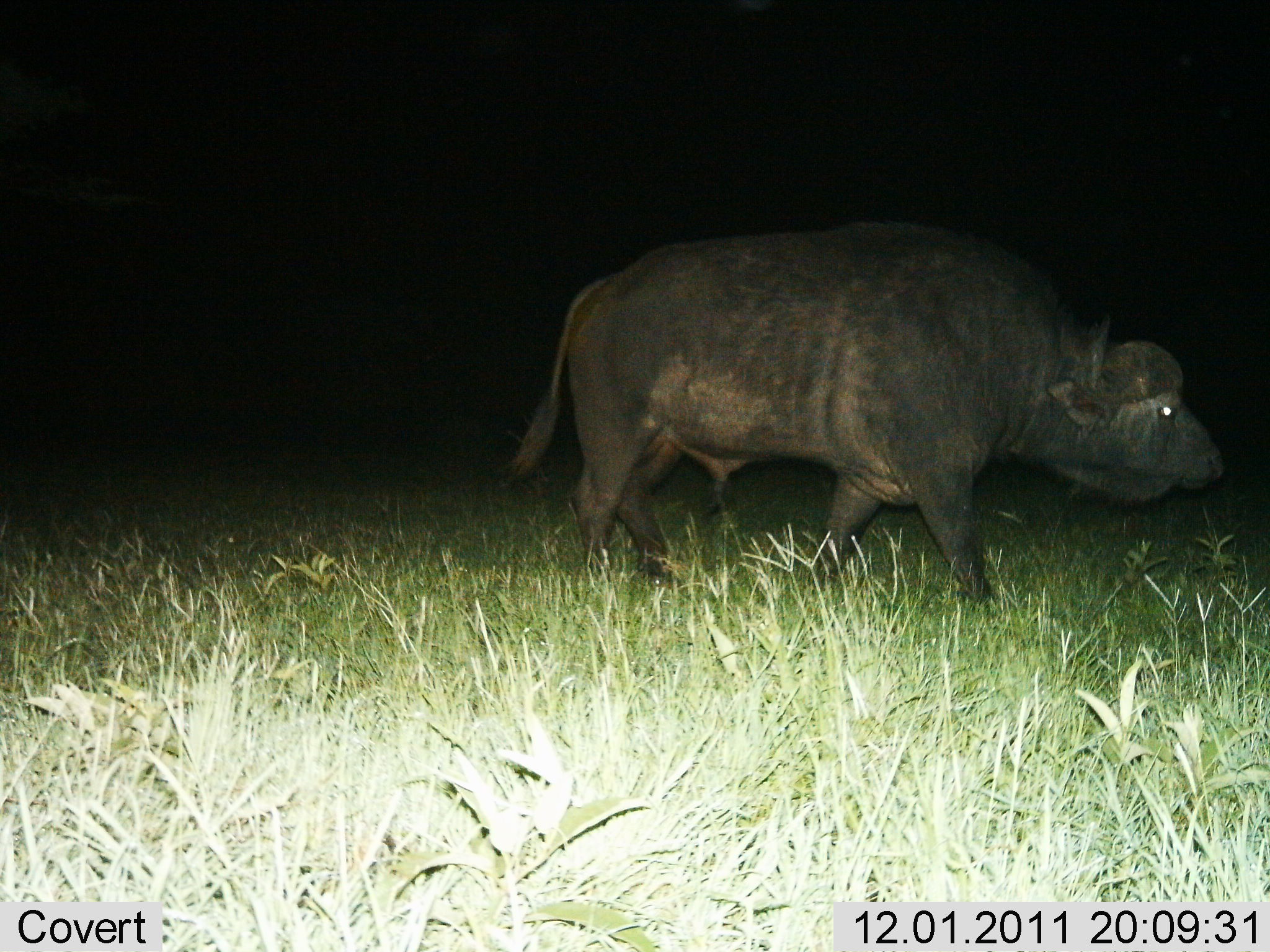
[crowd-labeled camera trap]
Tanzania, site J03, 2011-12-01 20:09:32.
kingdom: Animalia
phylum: Chordata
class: Mammalia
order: Artiodactyla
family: Bovidae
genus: Syncerus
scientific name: Syncerus caffer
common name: cape buffalo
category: buffalo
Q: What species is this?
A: Buffalo (cape buffalo) (Syncerus caffer).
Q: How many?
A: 1.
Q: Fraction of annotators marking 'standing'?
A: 18%.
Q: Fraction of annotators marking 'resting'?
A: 0%.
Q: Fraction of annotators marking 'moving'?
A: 82%.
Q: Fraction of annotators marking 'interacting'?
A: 0%.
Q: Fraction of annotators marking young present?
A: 0%.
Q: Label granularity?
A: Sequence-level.